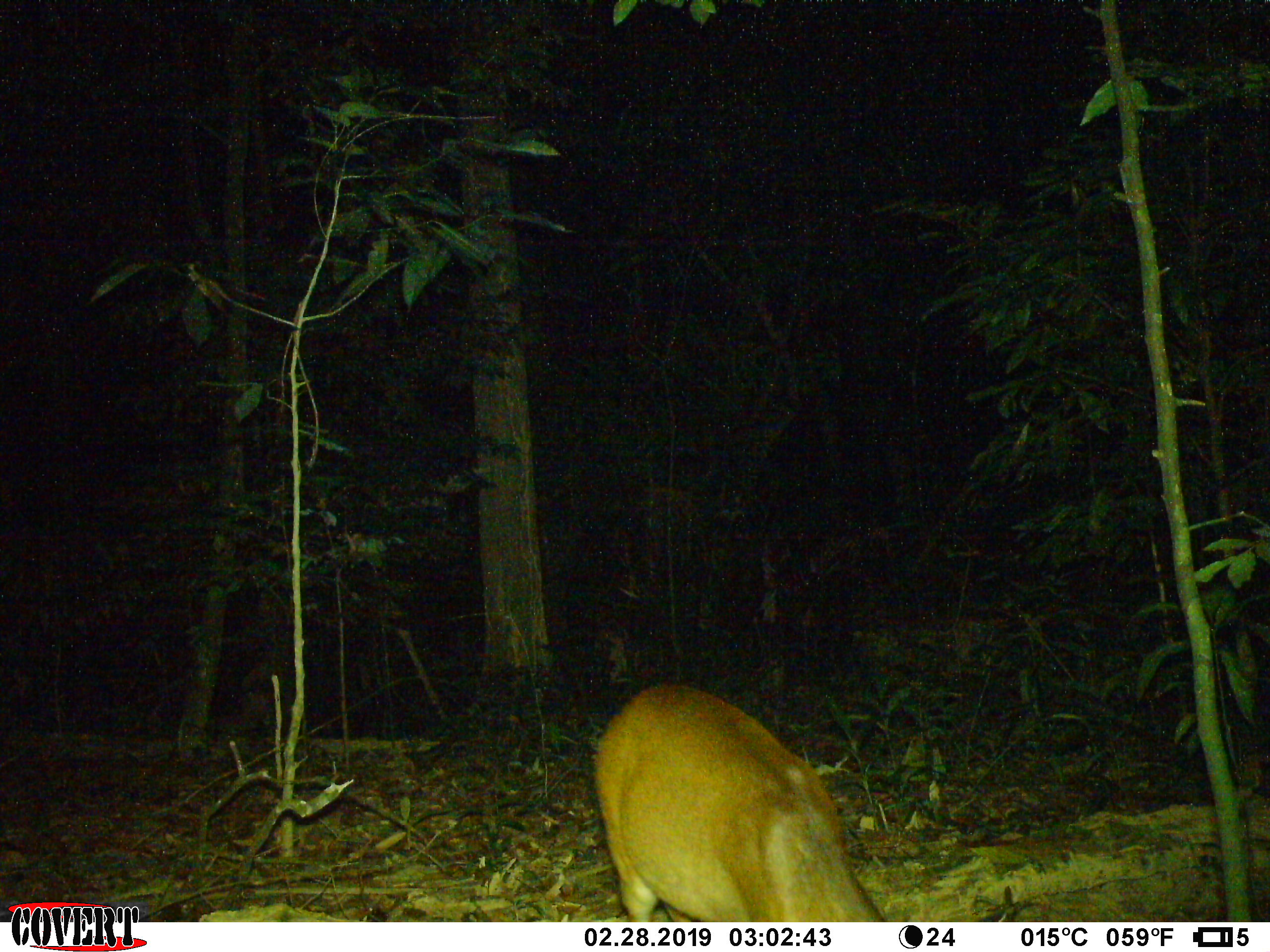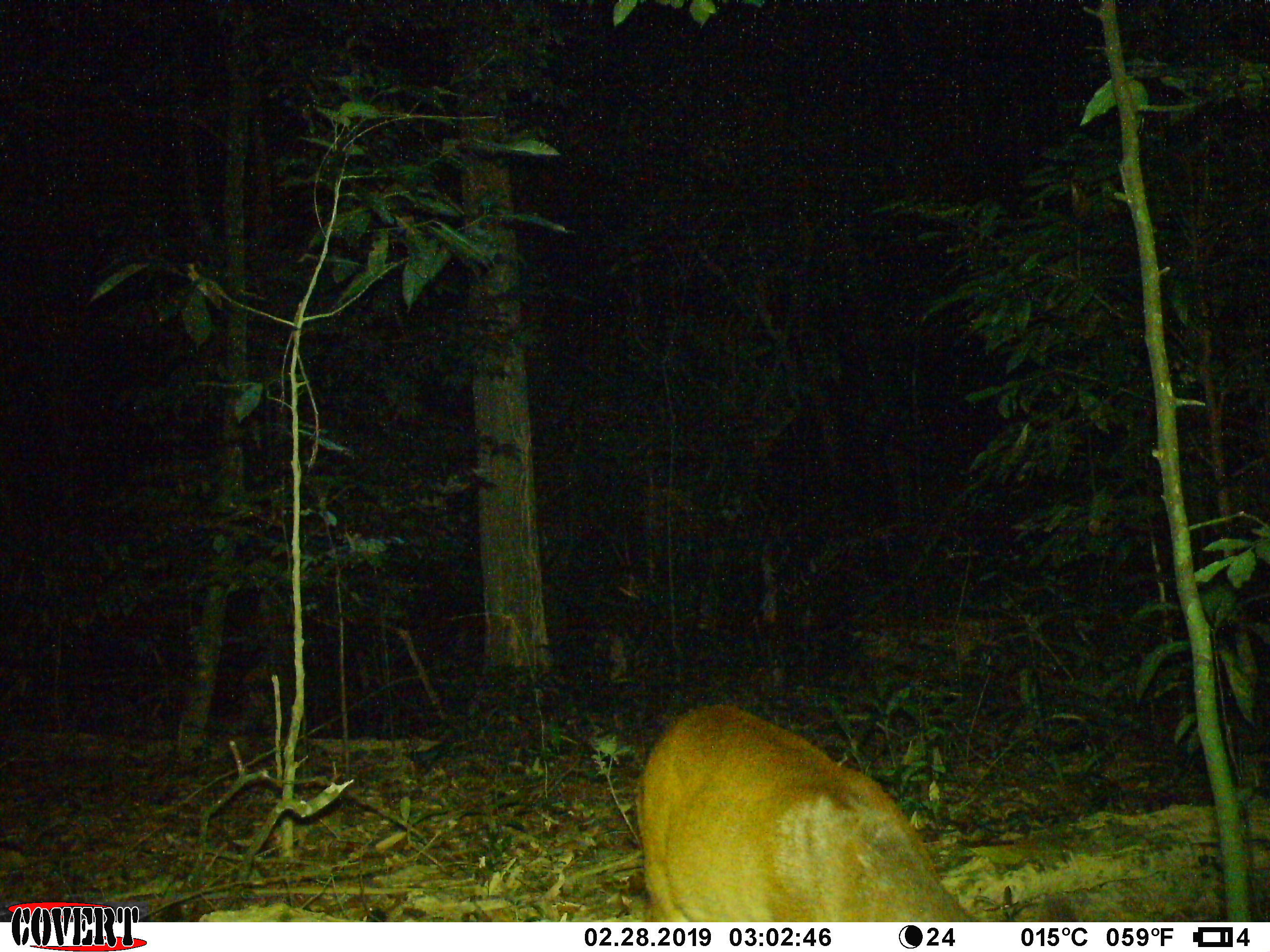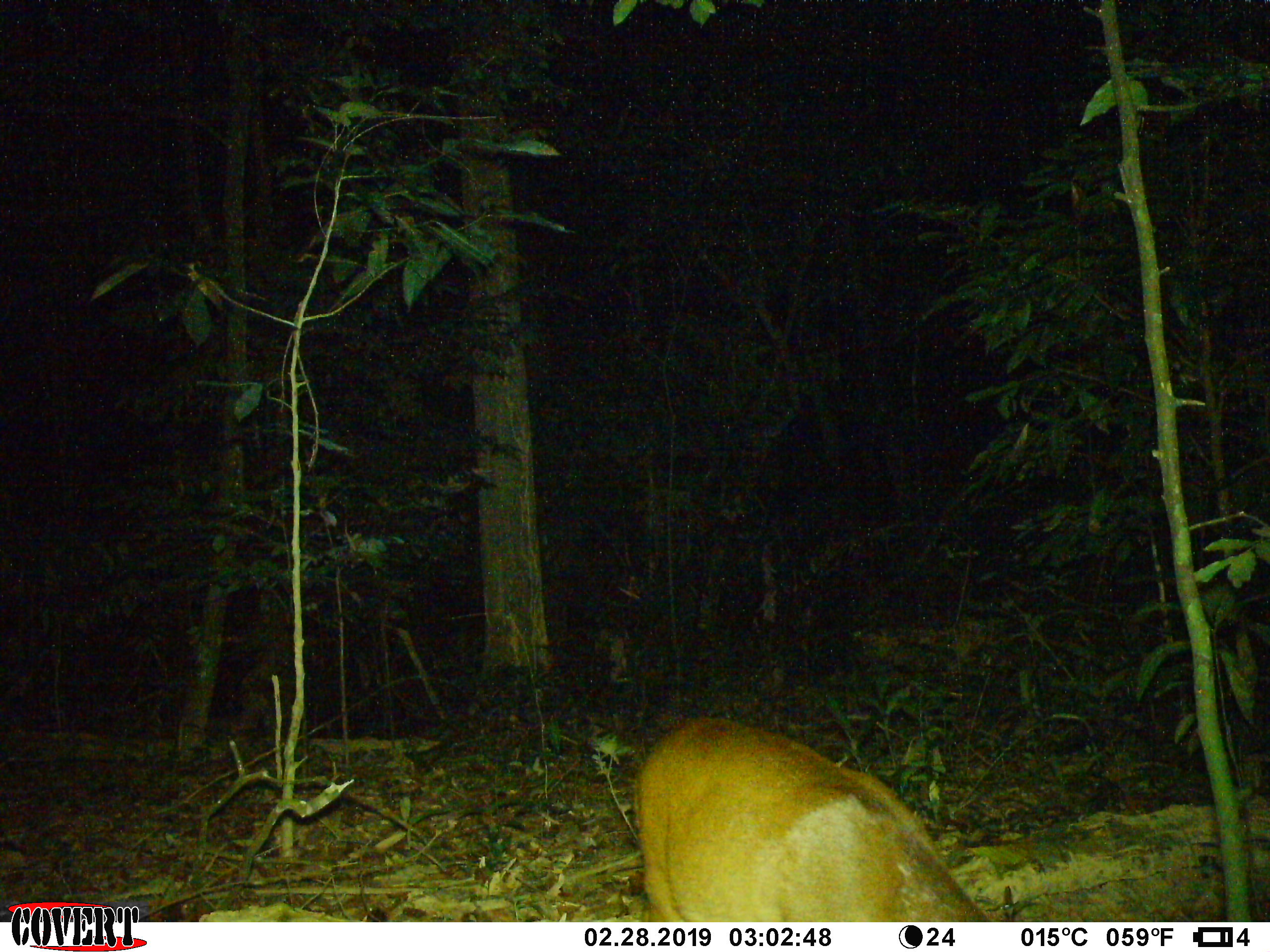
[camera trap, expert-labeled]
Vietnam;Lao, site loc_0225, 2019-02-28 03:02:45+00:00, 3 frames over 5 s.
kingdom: Animalia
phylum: Chordata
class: Mammalia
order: Artiodactyla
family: Cervidae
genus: Muntiacus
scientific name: Muntiacus vuquangensis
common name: large-antlered muntjac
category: large antlered muntjac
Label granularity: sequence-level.